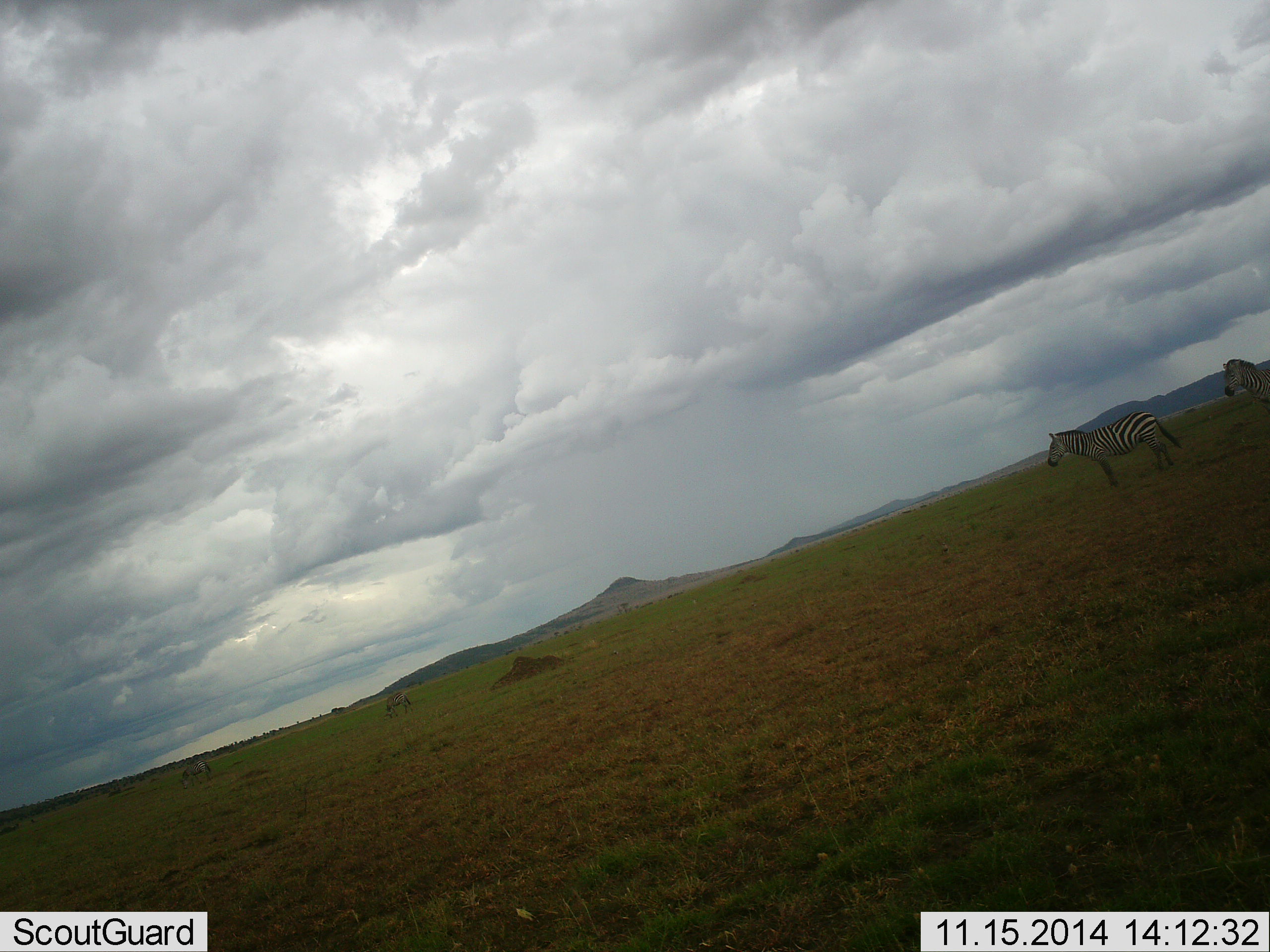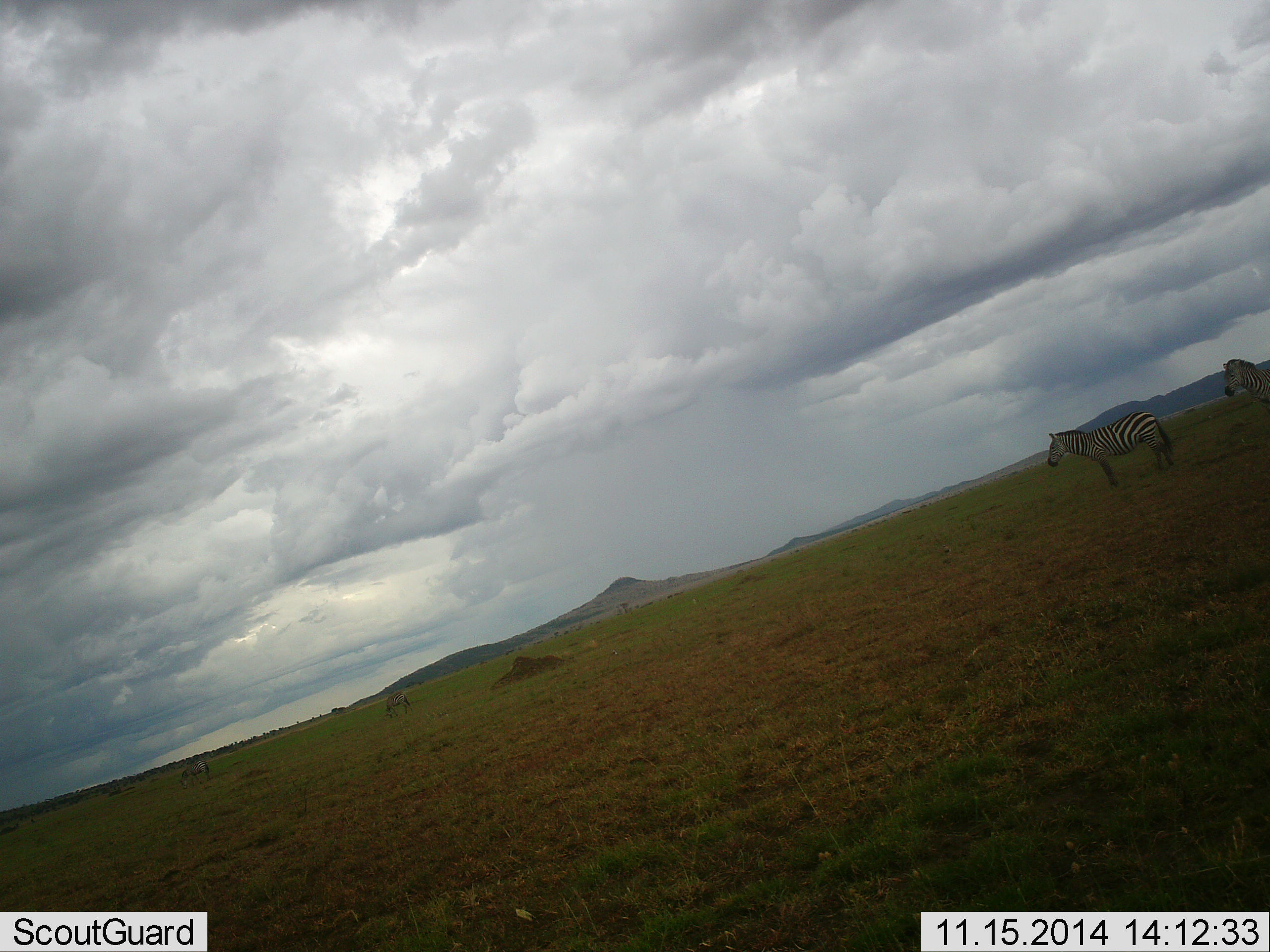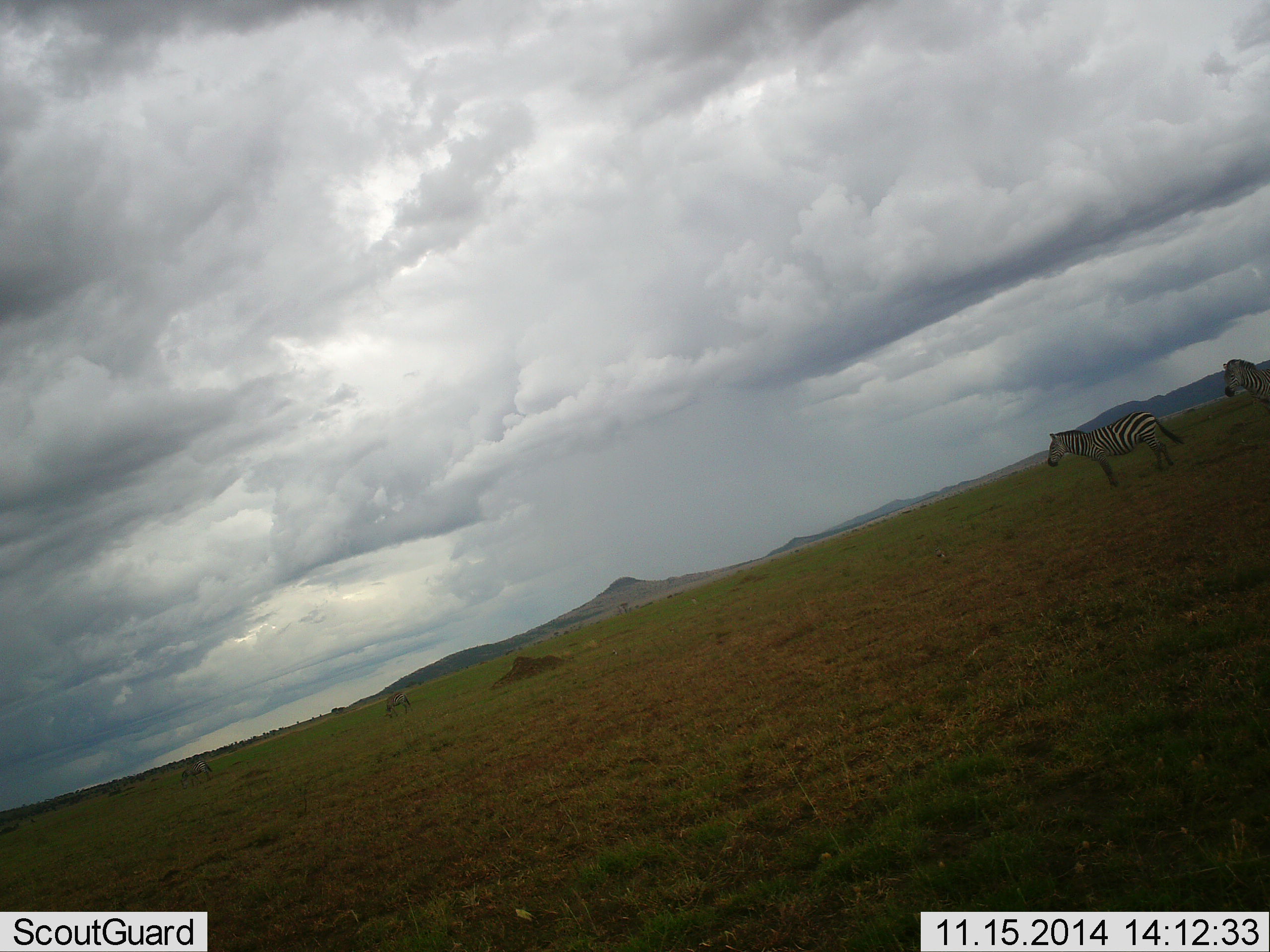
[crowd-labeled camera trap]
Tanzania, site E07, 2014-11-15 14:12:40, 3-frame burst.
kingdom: Animalia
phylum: Chordata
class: Mammalia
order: Perissodactyla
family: Equidae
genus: Equus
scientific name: Equus quagga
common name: plains zebra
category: zebra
Zebra (plains zebra) (Equus quagga), count 4. Behavior (volunteer vote fractions): standing 100%, resting 0%, moving 10%, interacting 0%. Young present (vote fraction): 0%. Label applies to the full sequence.